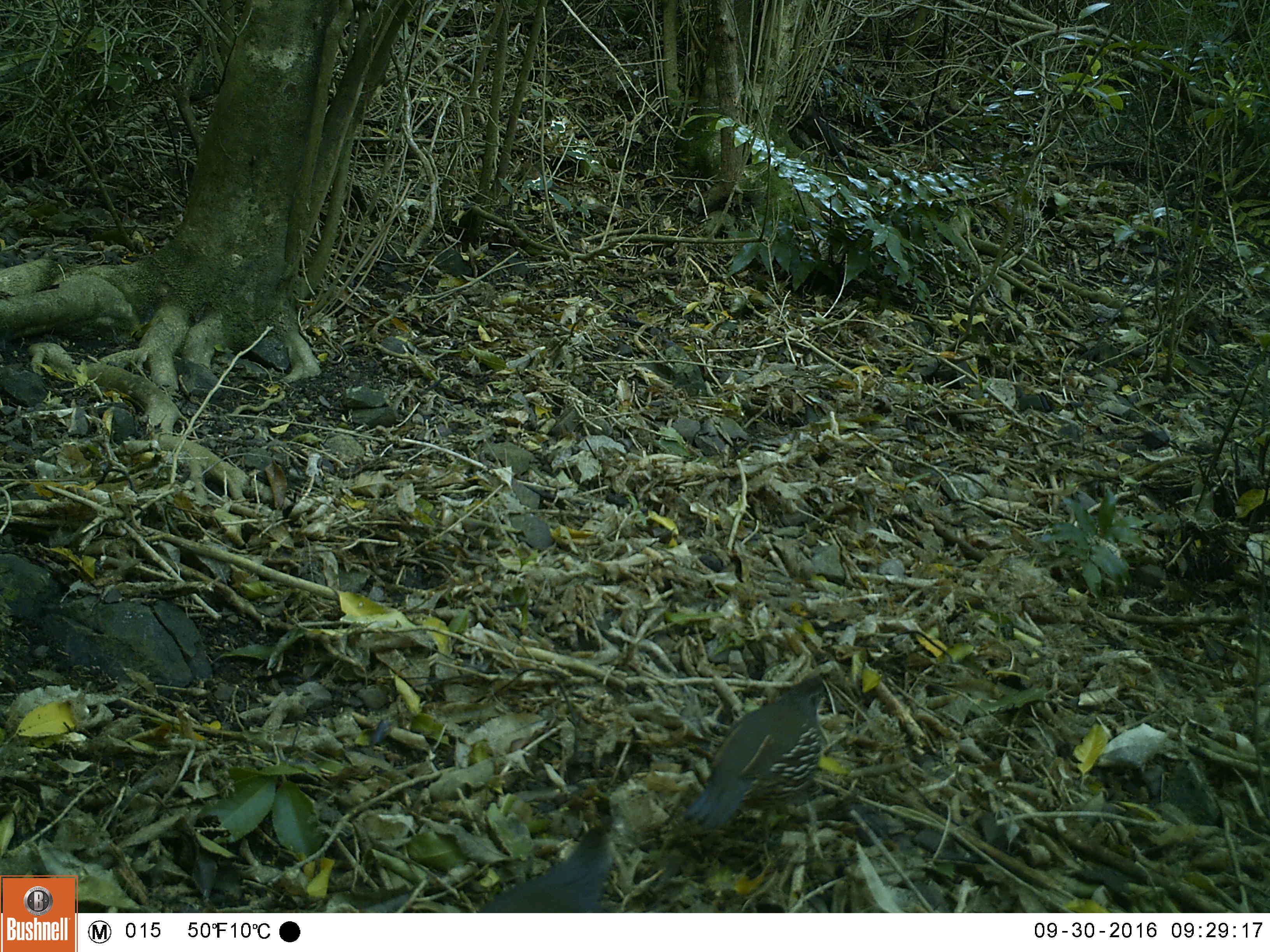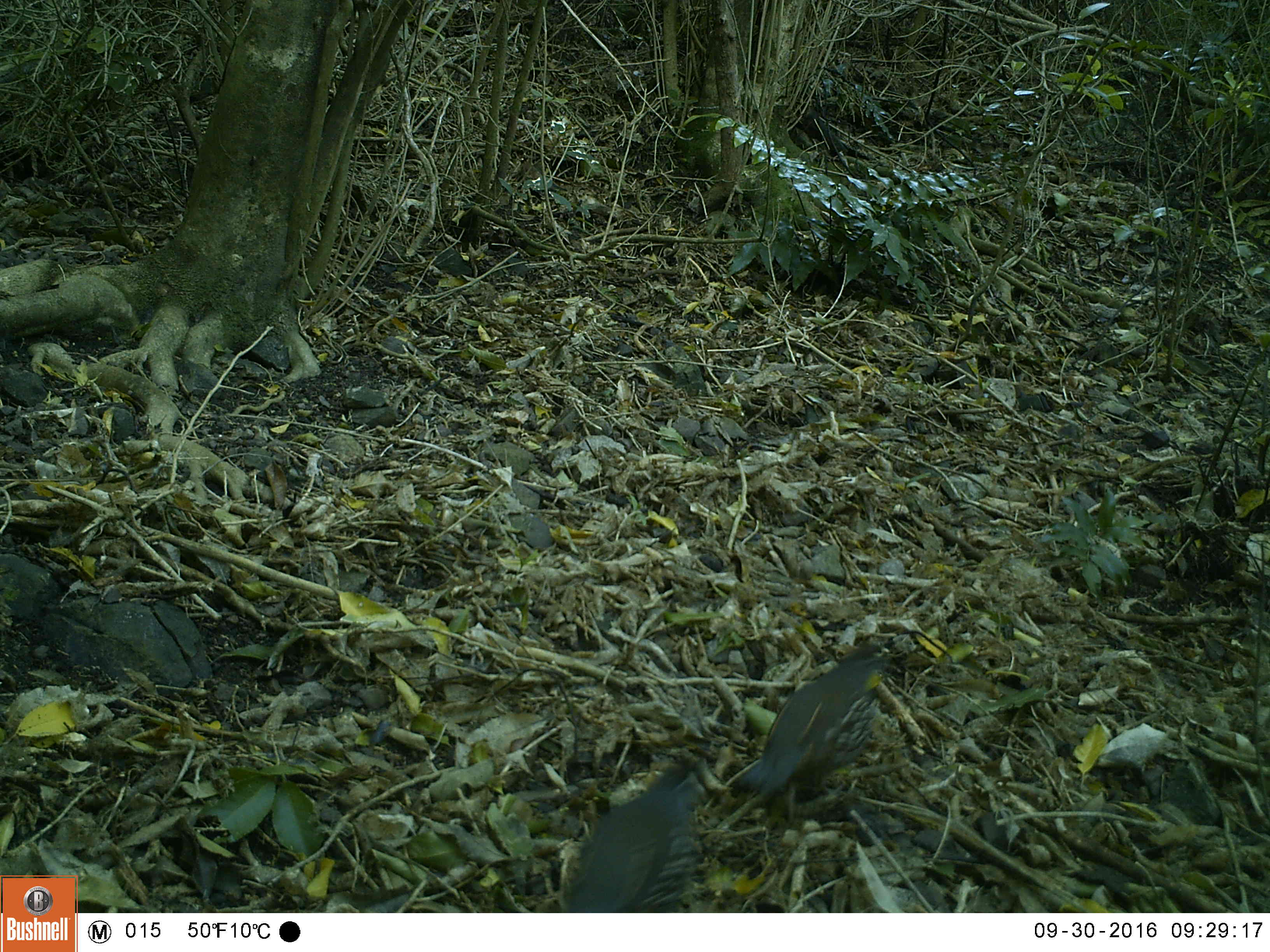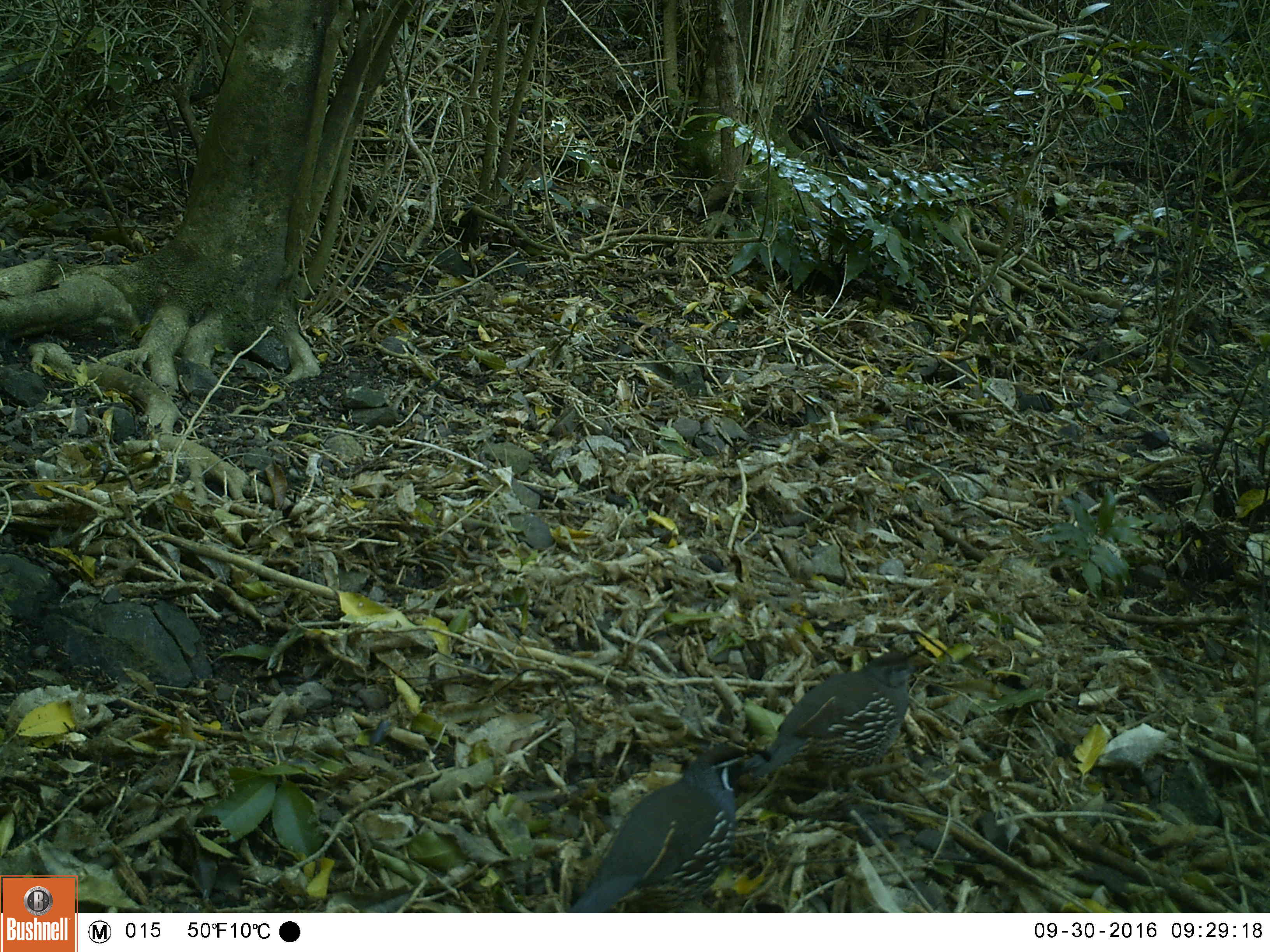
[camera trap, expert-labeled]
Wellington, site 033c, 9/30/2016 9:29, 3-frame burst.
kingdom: Animalia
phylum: Chordata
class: Aves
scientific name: Aves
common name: bird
Bird (Aves).